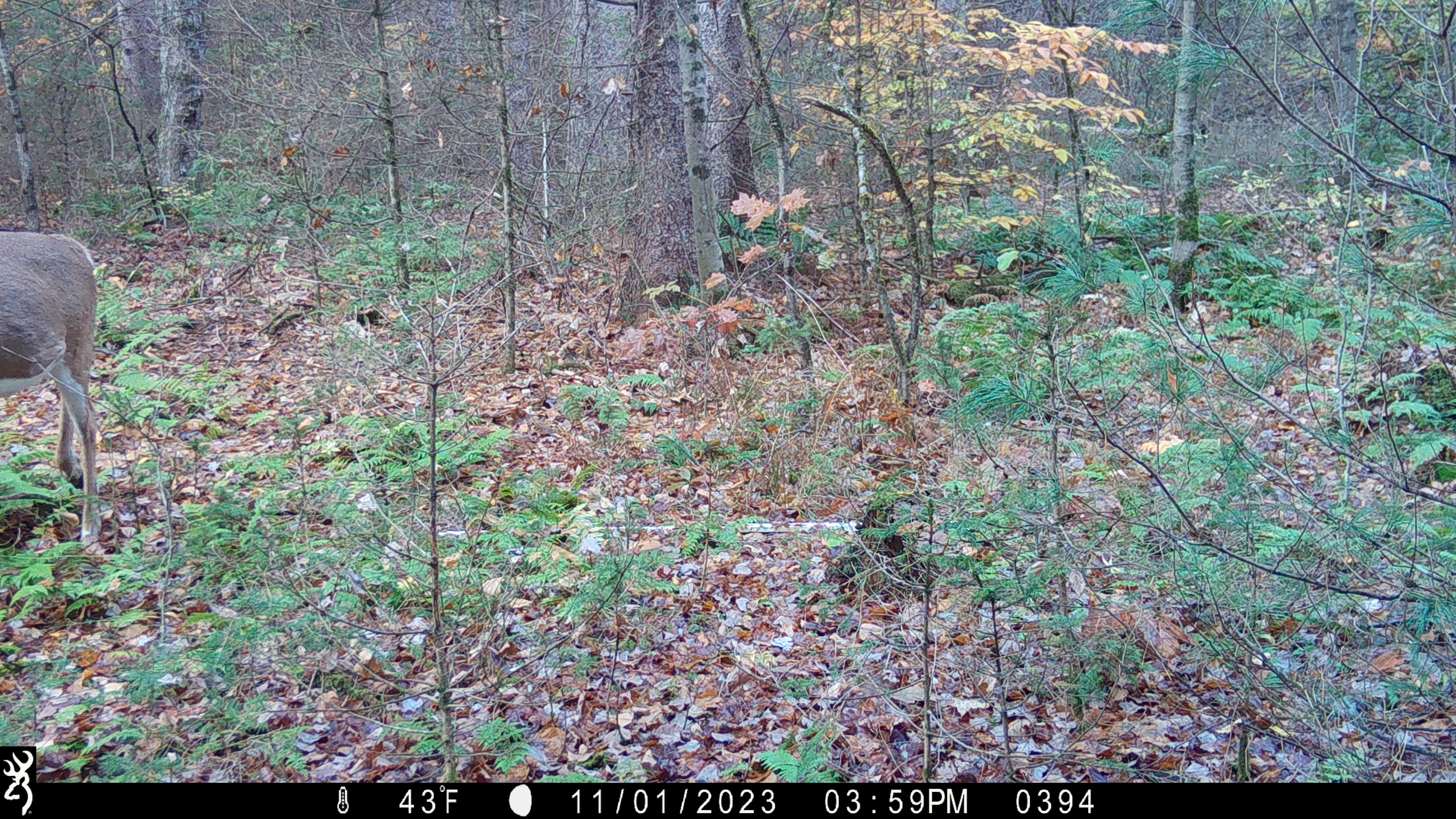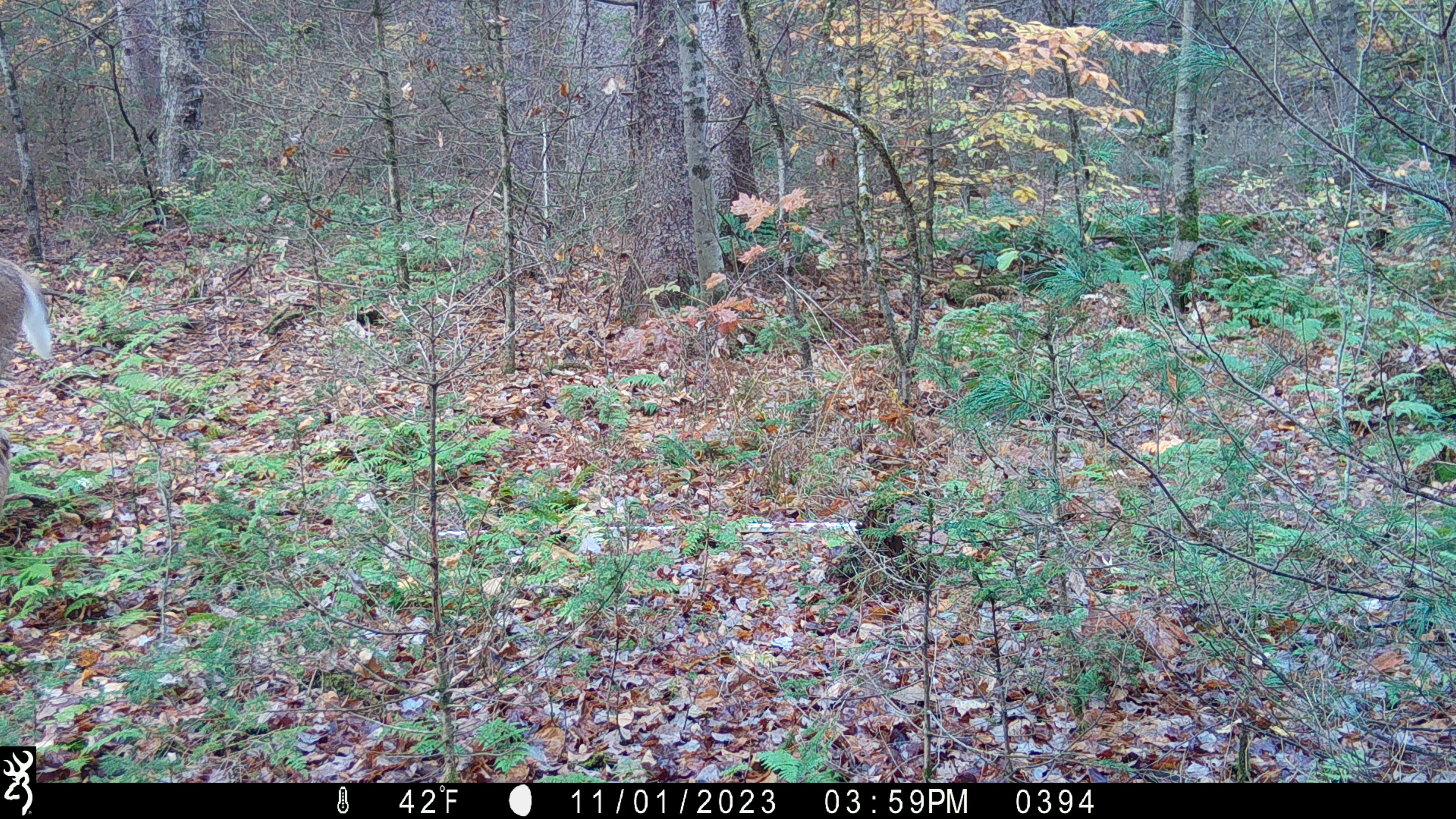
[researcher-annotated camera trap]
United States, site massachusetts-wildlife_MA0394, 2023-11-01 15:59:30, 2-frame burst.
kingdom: Animalia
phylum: Chordata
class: Mammalia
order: Artiodactyla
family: Cervidae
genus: Odocoileus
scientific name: Odocoileus virginianus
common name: white-tailed deer